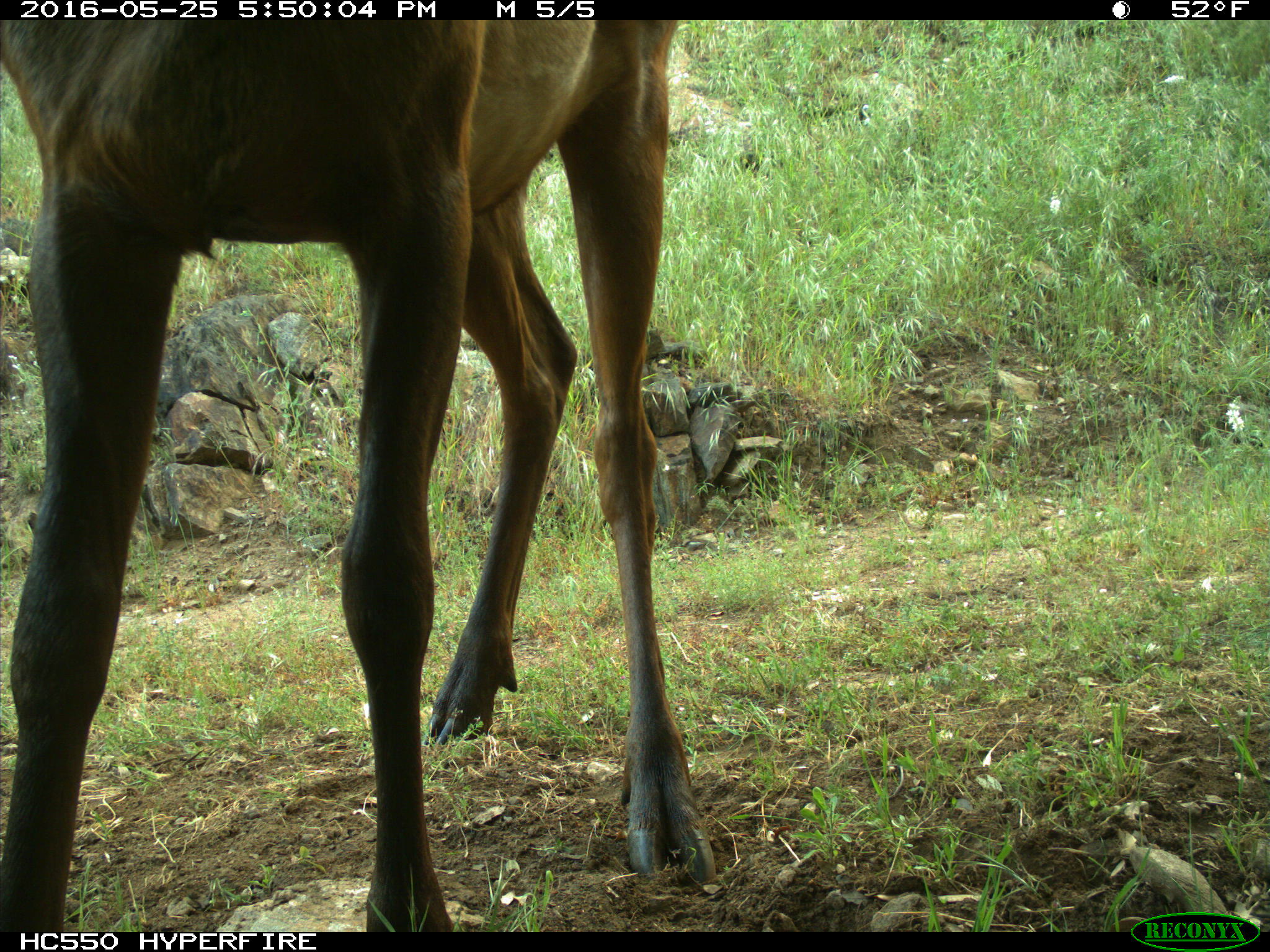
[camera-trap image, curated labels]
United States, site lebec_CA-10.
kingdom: Animalia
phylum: Chordata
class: Mammalia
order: Artiodactyla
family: Cervidae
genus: Cervus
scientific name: Cervus canadensis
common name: elk